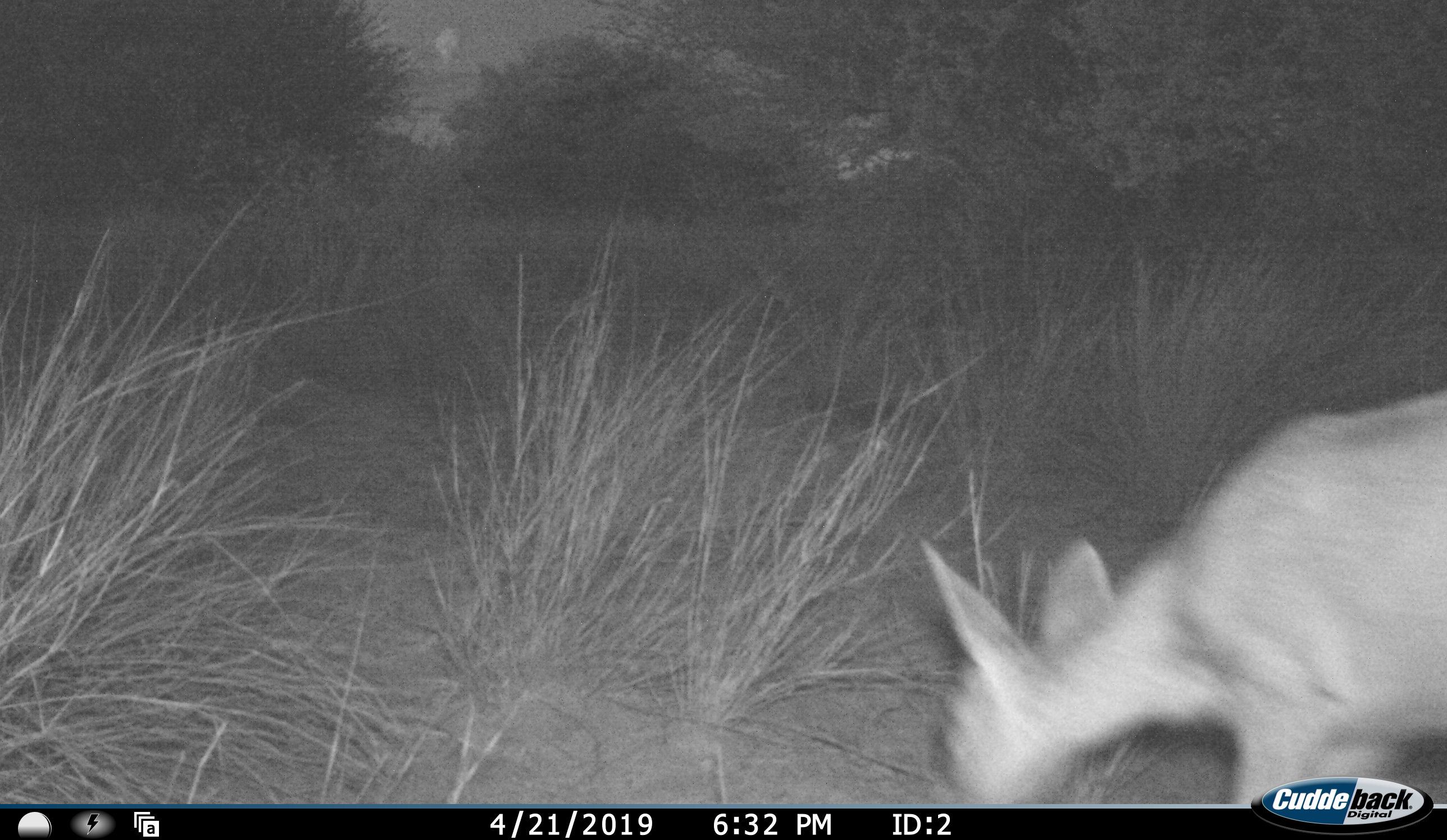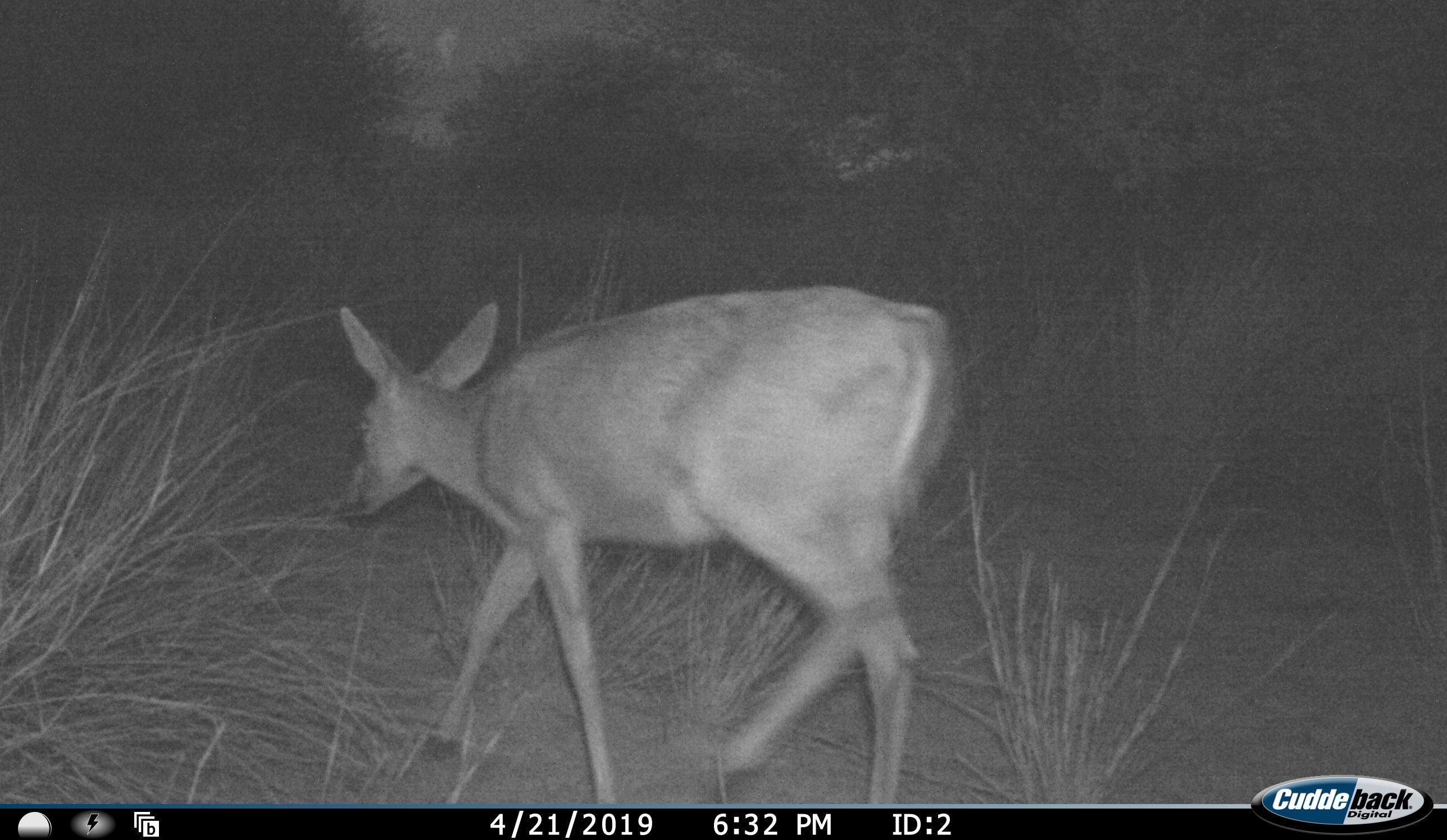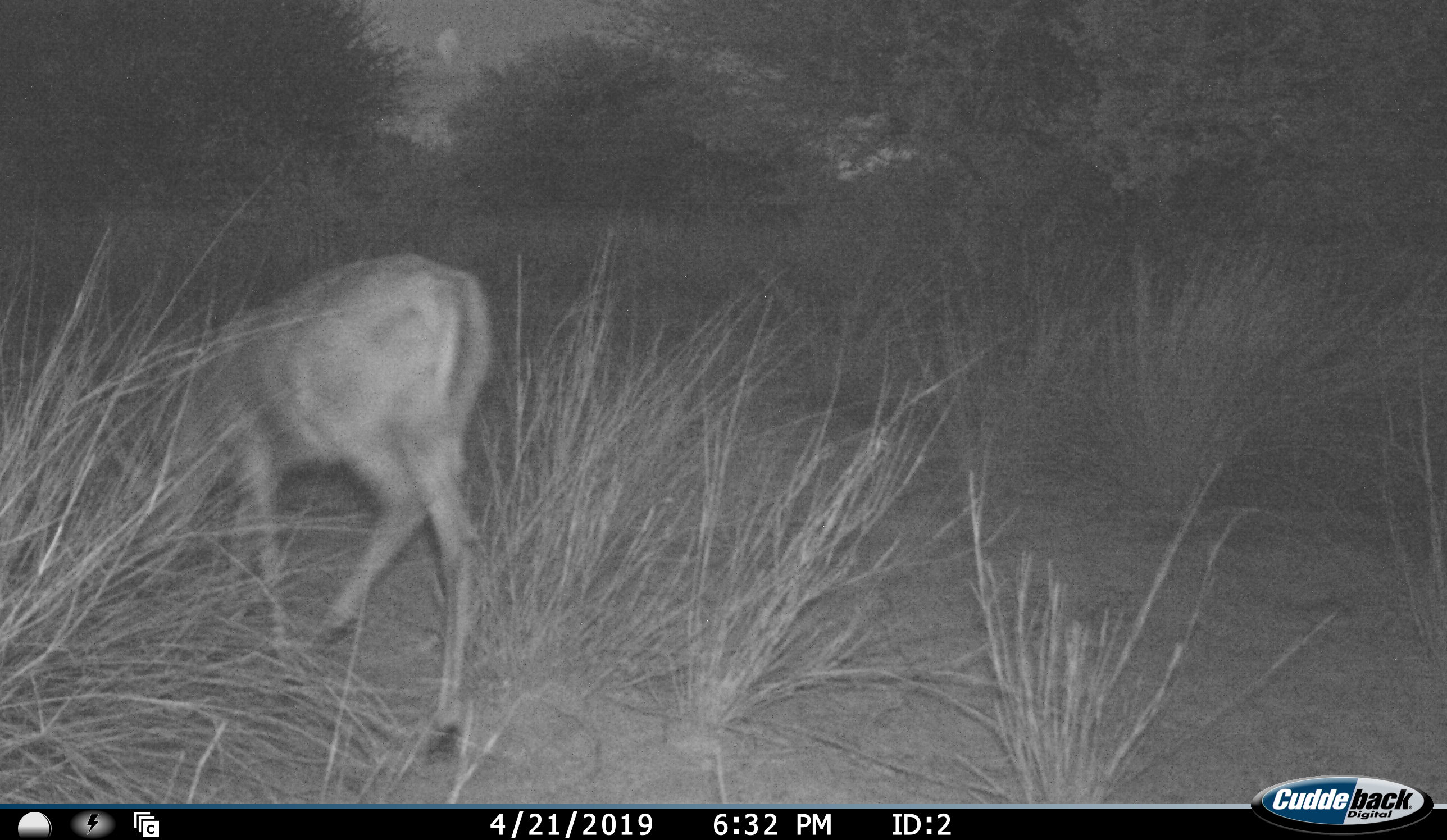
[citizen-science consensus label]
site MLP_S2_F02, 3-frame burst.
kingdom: Animalia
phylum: Chordata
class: Mammalia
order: Artiodactyla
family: Bovidae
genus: Sylvicapra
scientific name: Sylvicapra grimmia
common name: common duiker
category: duikercommongrey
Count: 1.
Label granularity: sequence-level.